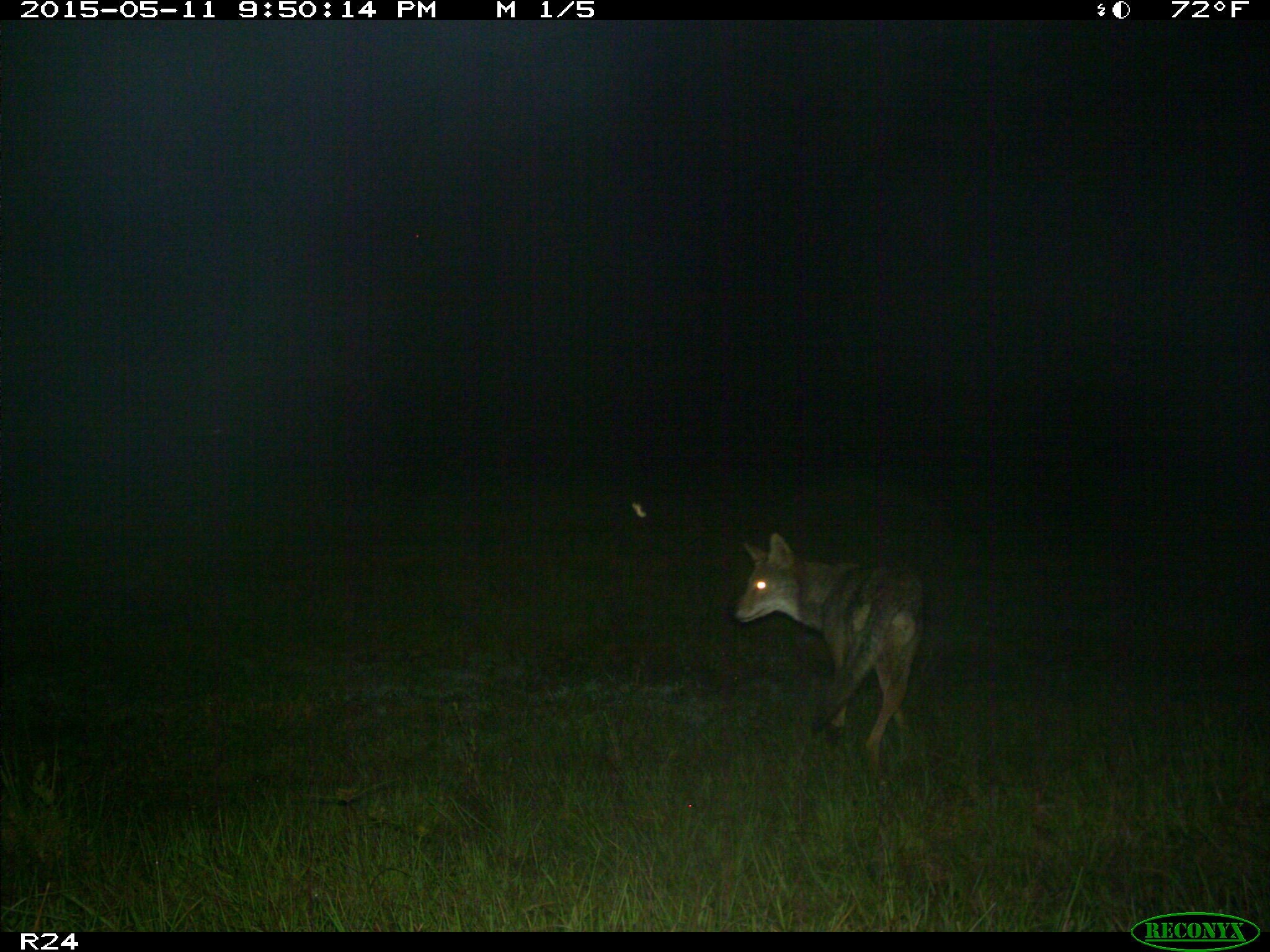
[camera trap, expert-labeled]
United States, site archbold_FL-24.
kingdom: Animalia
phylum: Chordata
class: Mammalia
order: Carnivora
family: Canidae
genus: Canis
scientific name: Canis latrans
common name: coyote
Canis latrans (coyote).